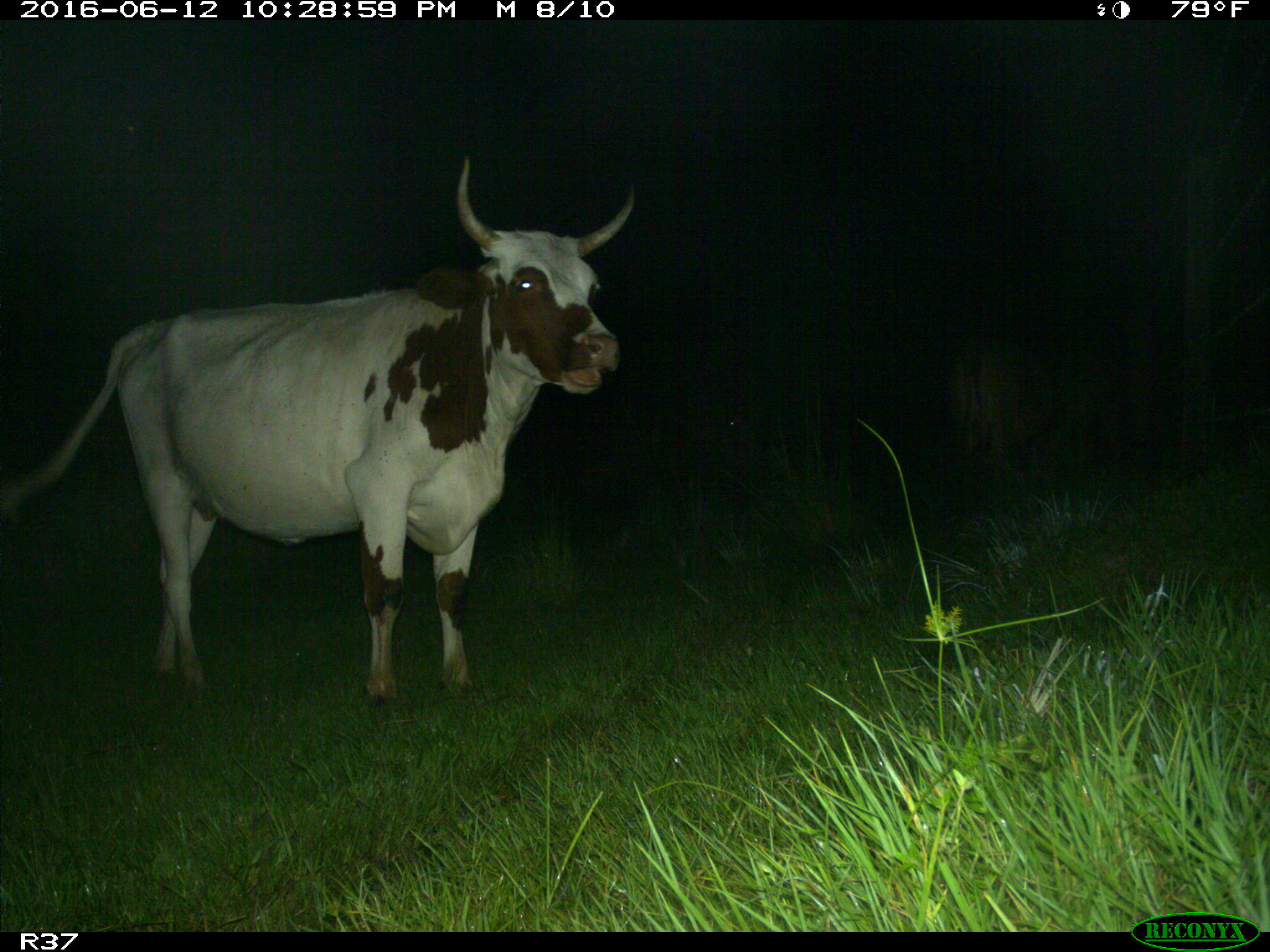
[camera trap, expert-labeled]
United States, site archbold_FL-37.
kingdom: Animalia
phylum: Chordata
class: Mammalia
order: Artiodactyla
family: Bovidae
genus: Bos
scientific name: Bos taurus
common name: domestic cow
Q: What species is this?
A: Bos taurus (domestic cow).